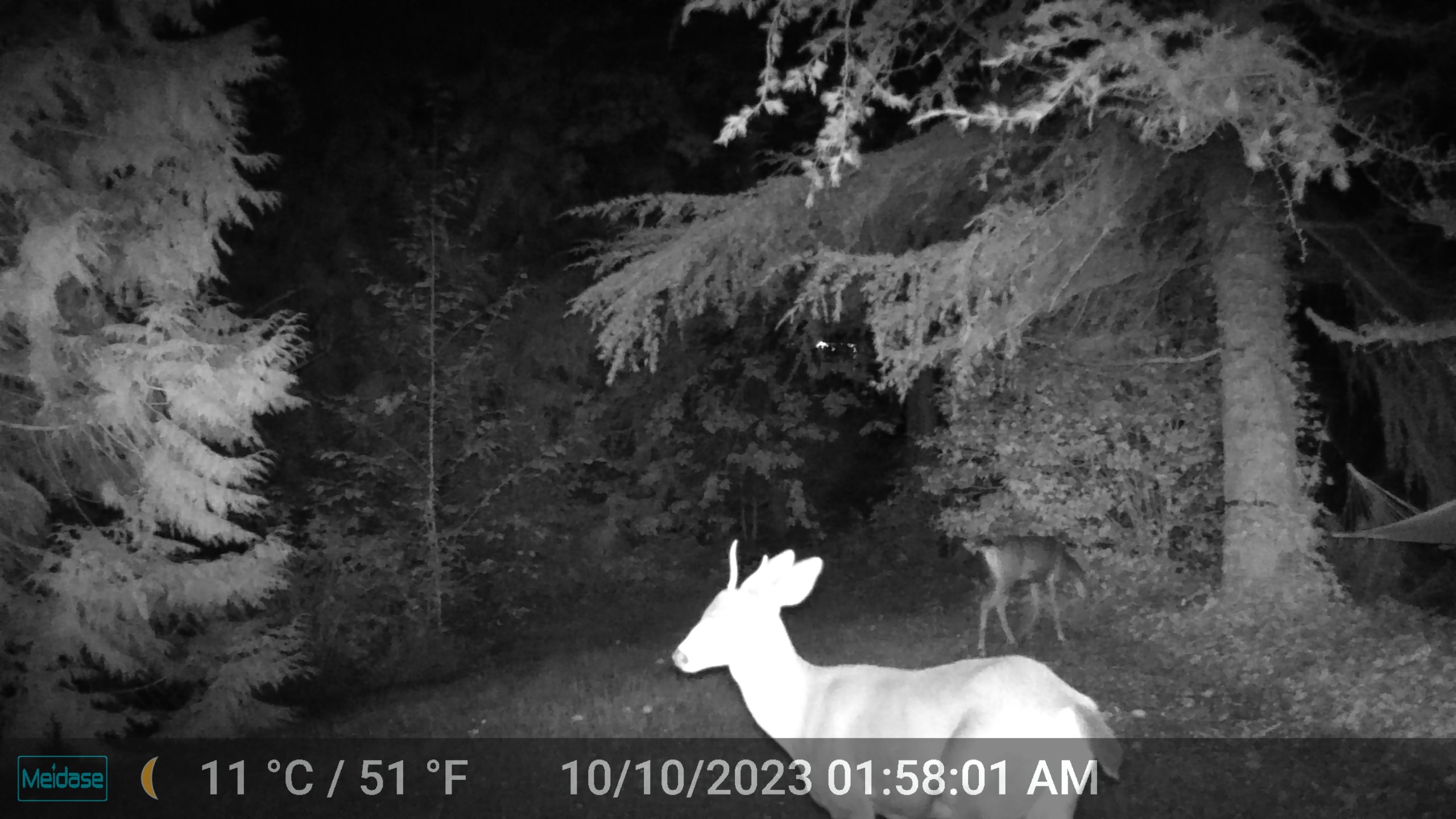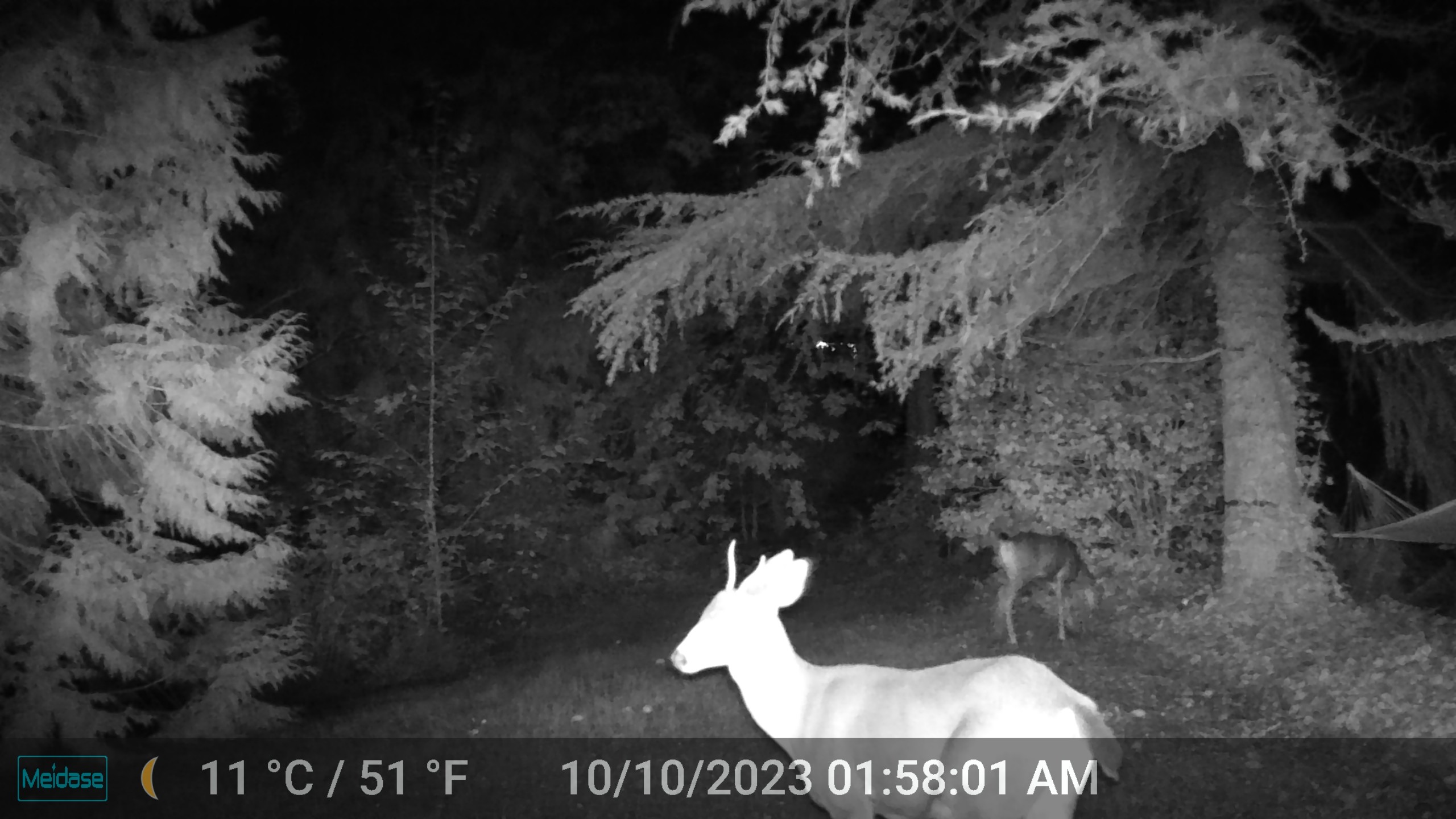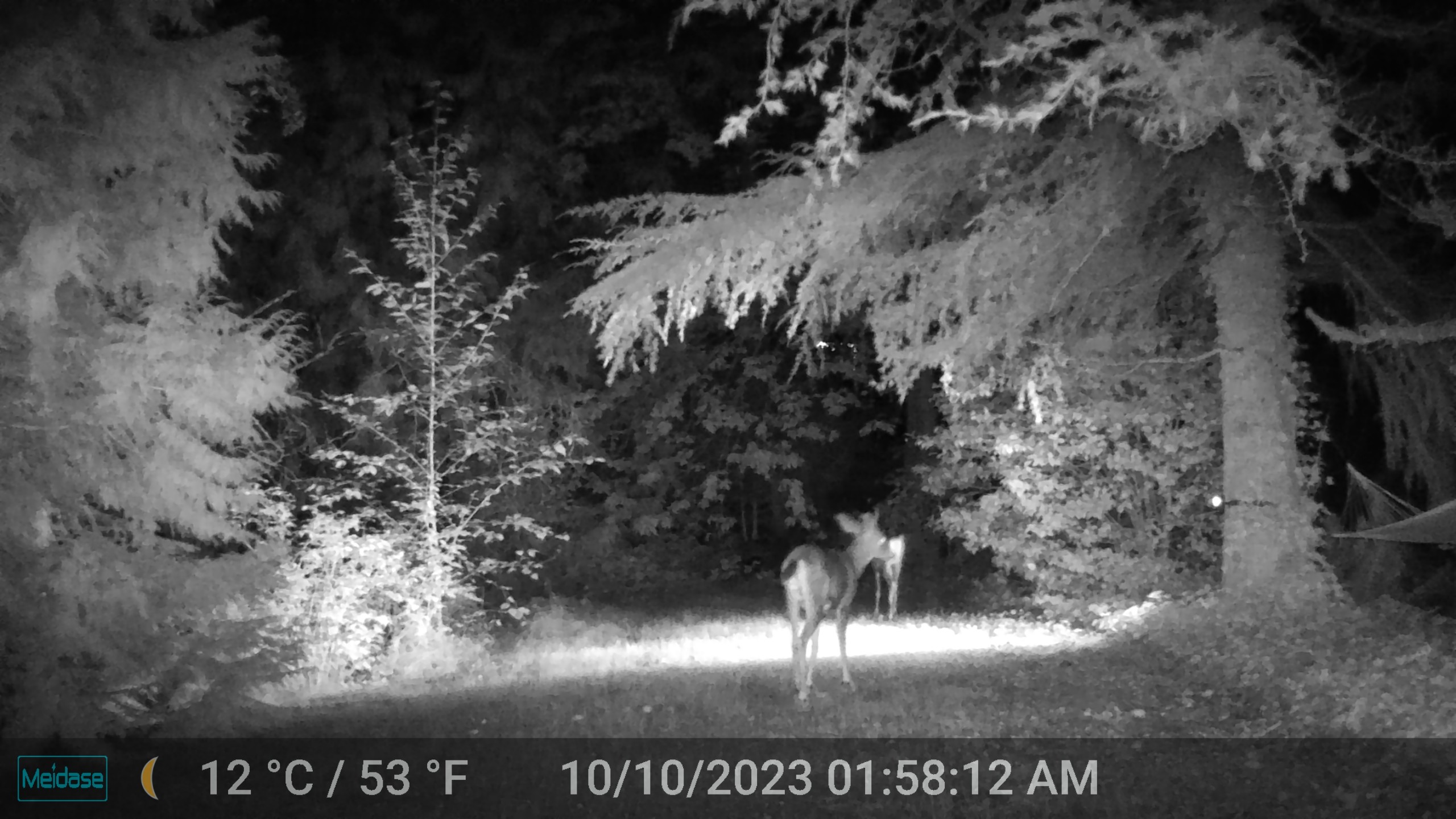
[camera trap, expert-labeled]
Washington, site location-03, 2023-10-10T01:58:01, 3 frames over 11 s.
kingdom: Animalia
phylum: Chordata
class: Mammalia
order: Artiodactyla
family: Cervidae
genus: Odocoileus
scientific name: Odocoileus hemionus columbianus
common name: columbian blacktail deer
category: deer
Deer (columbian blacktail deer) (Odocoileus hemionus columbianus).